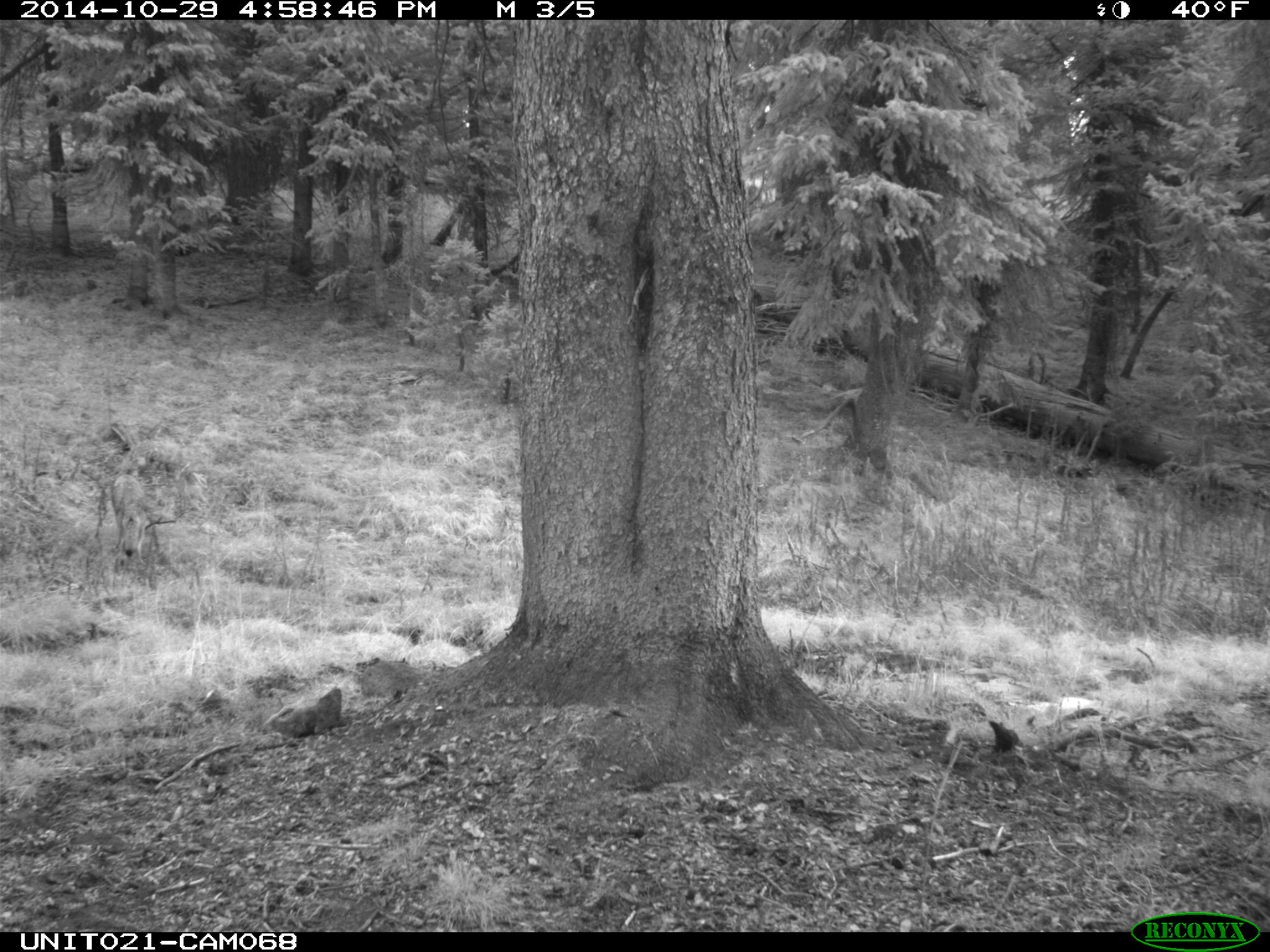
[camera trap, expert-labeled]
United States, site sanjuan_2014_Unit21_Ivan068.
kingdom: Animalia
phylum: Chordata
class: Mammalia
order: Carnivora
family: Canidae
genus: Canis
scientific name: Canis latrans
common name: coyote